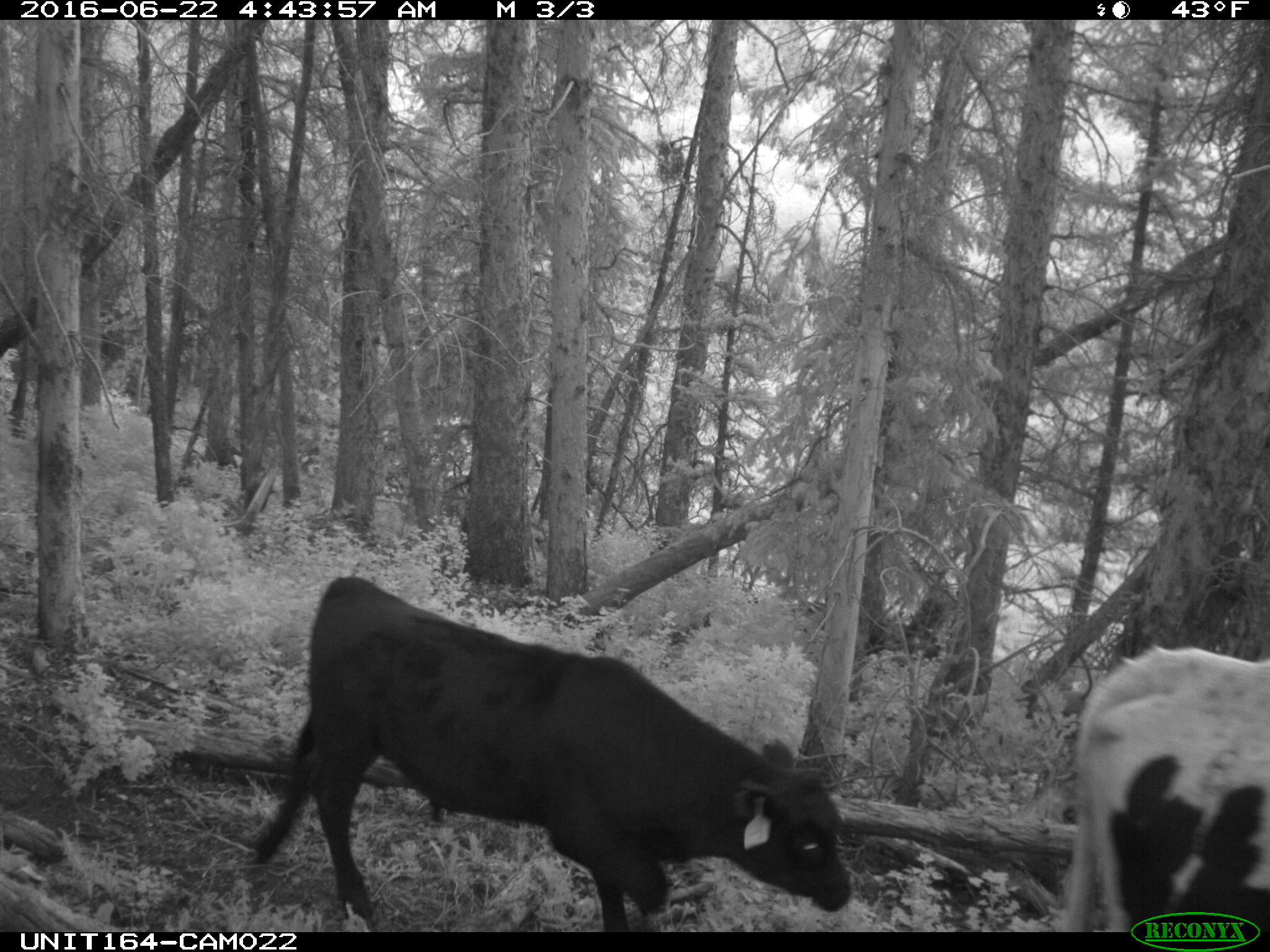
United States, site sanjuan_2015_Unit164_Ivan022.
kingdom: Animalia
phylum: Chordata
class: Mammalia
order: Artiodactyla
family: Bovidae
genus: Bos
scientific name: Bos taurus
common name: domestic cow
Bos taurus (domestic cow).